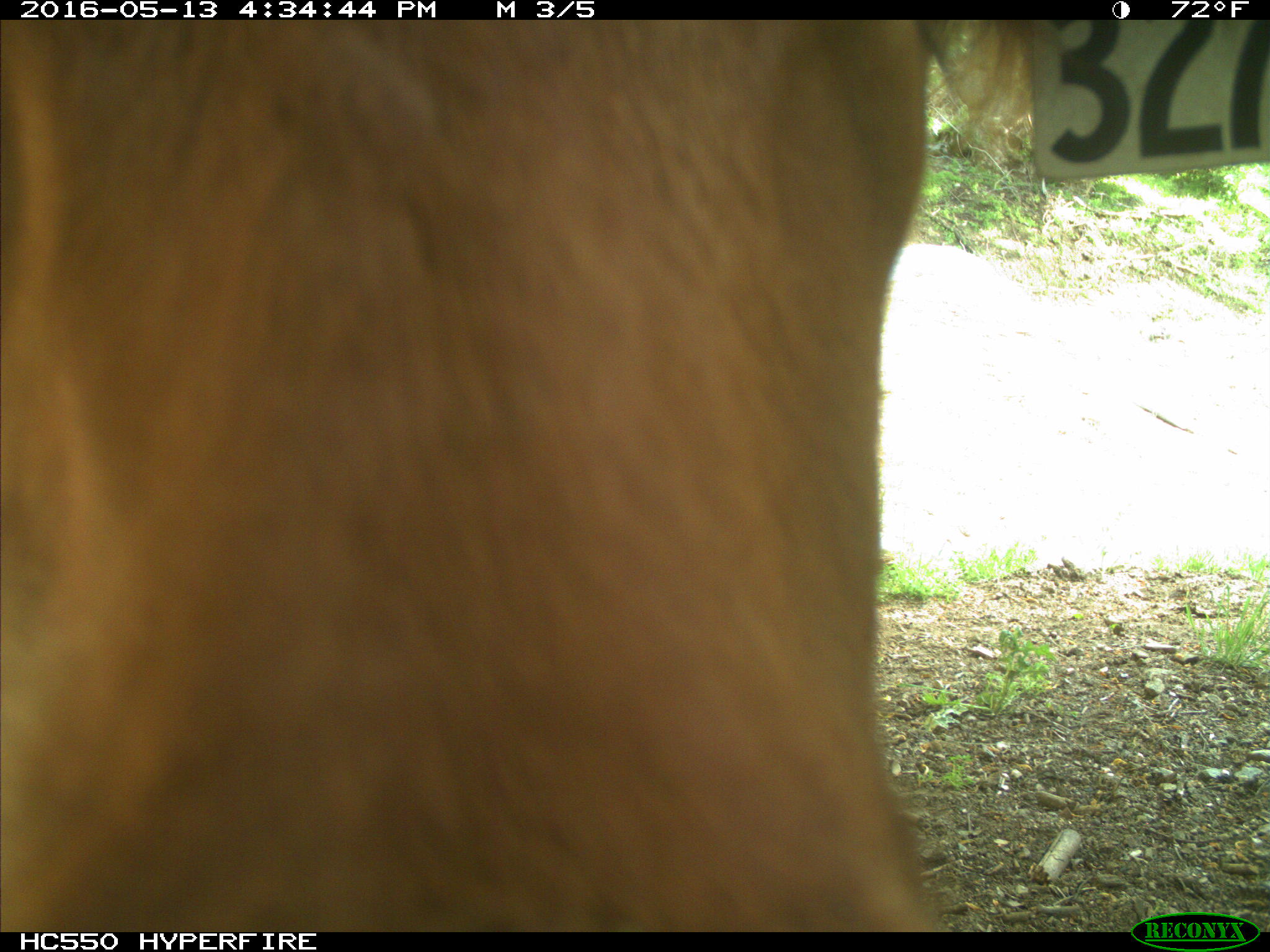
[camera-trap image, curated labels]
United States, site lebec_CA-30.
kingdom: Animalia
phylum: Chordata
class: Mammalia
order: Artiodactyla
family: Bovidae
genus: Bos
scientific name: Bos taurus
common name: domestic cow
Bos taurus (domestic cow).